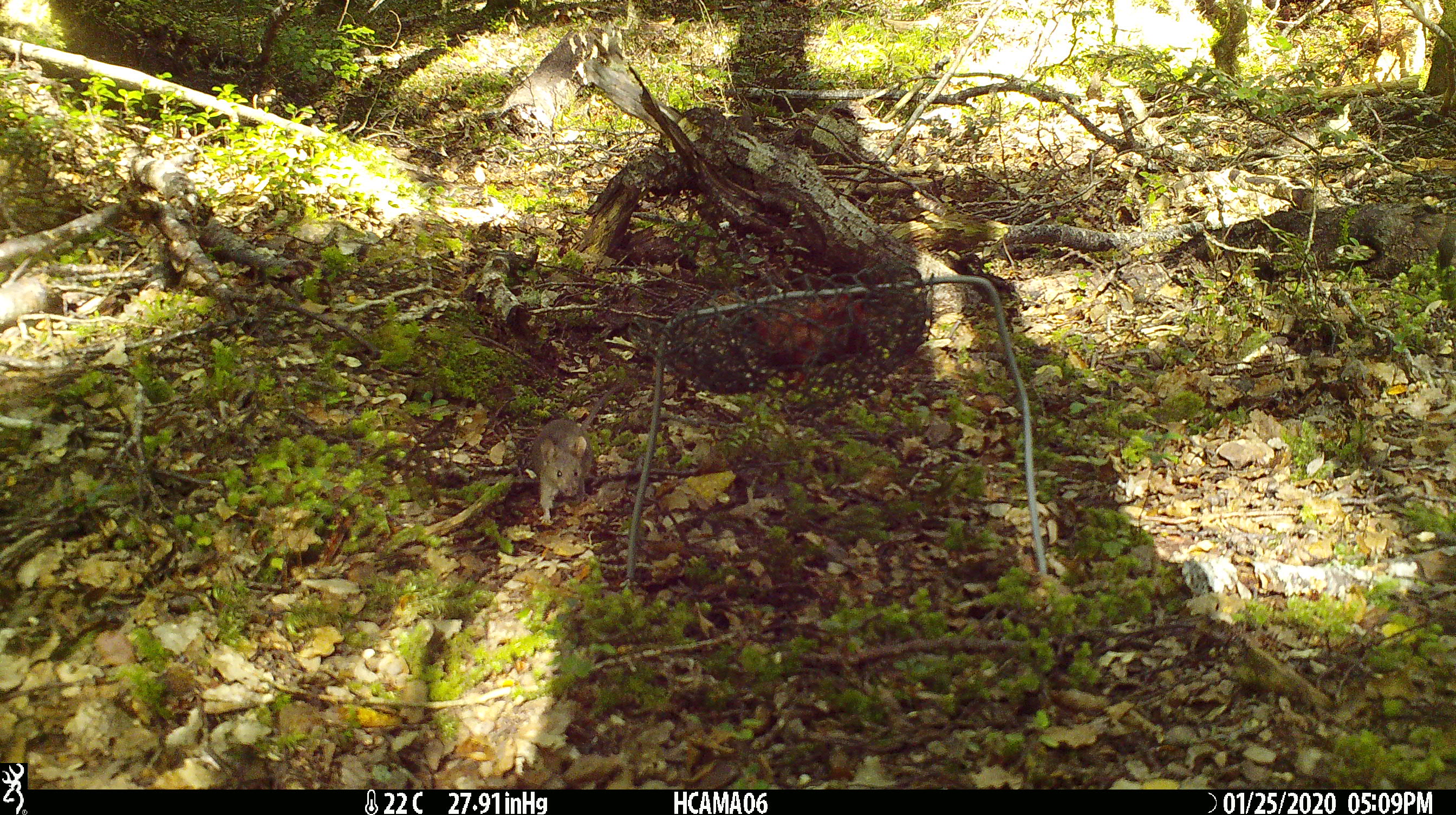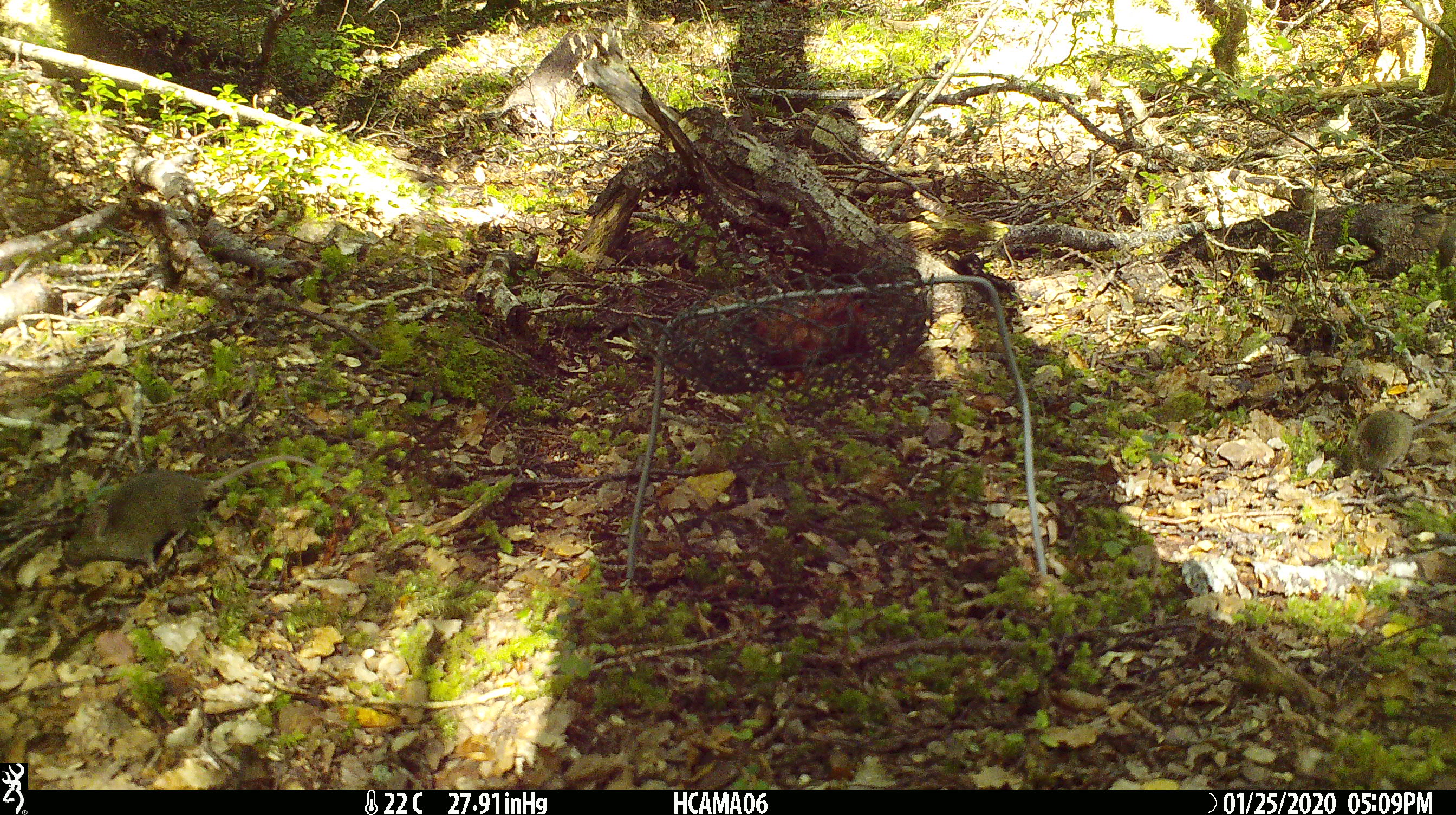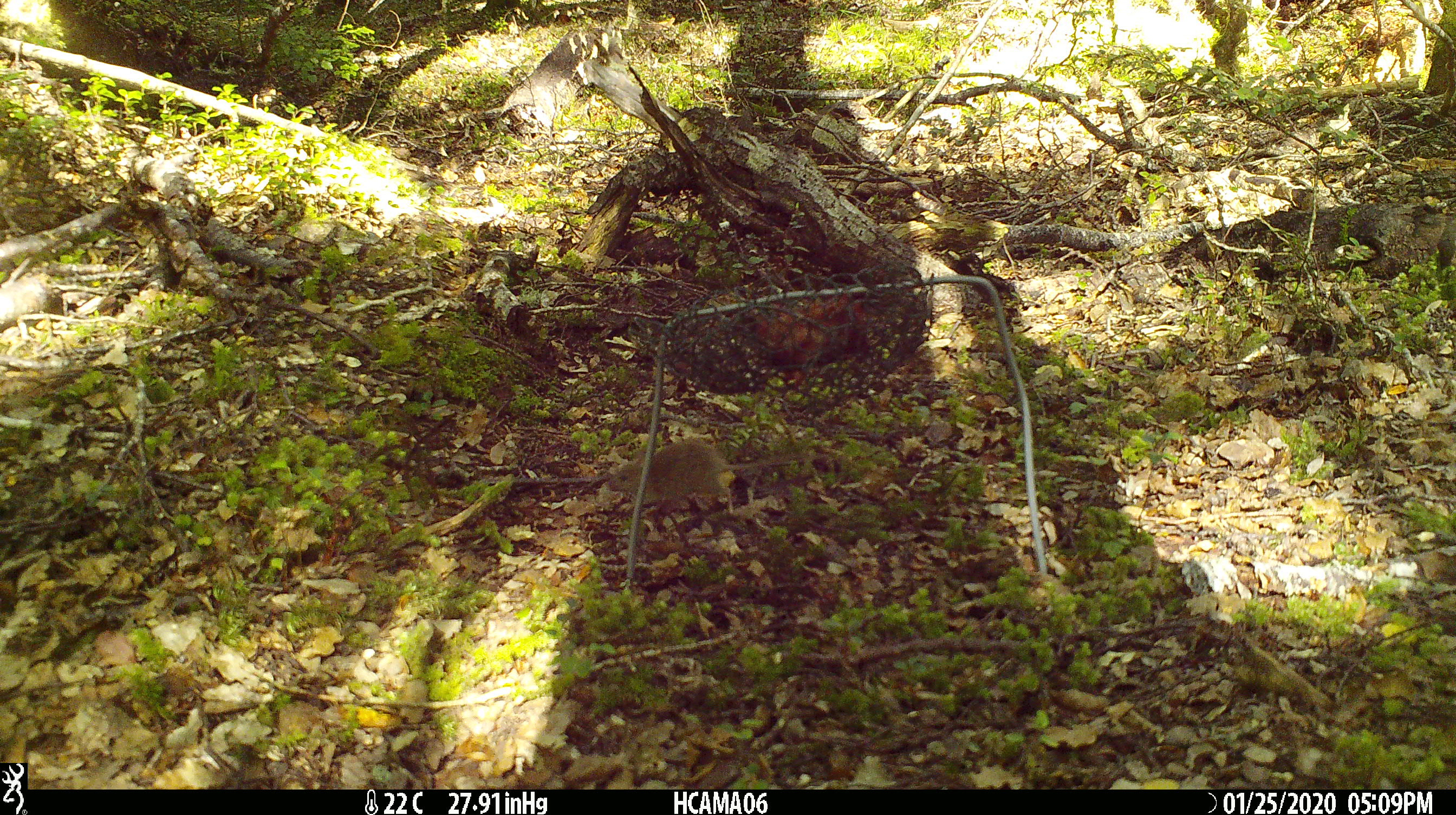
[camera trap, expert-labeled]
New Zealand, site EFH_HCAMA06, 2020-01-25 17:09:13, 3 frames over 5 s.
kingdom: Animalia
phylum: Chordata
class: Mammalia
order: Rodentia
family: Muridae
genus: Mus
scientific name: Mus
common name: mouse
Mouse (Mus).